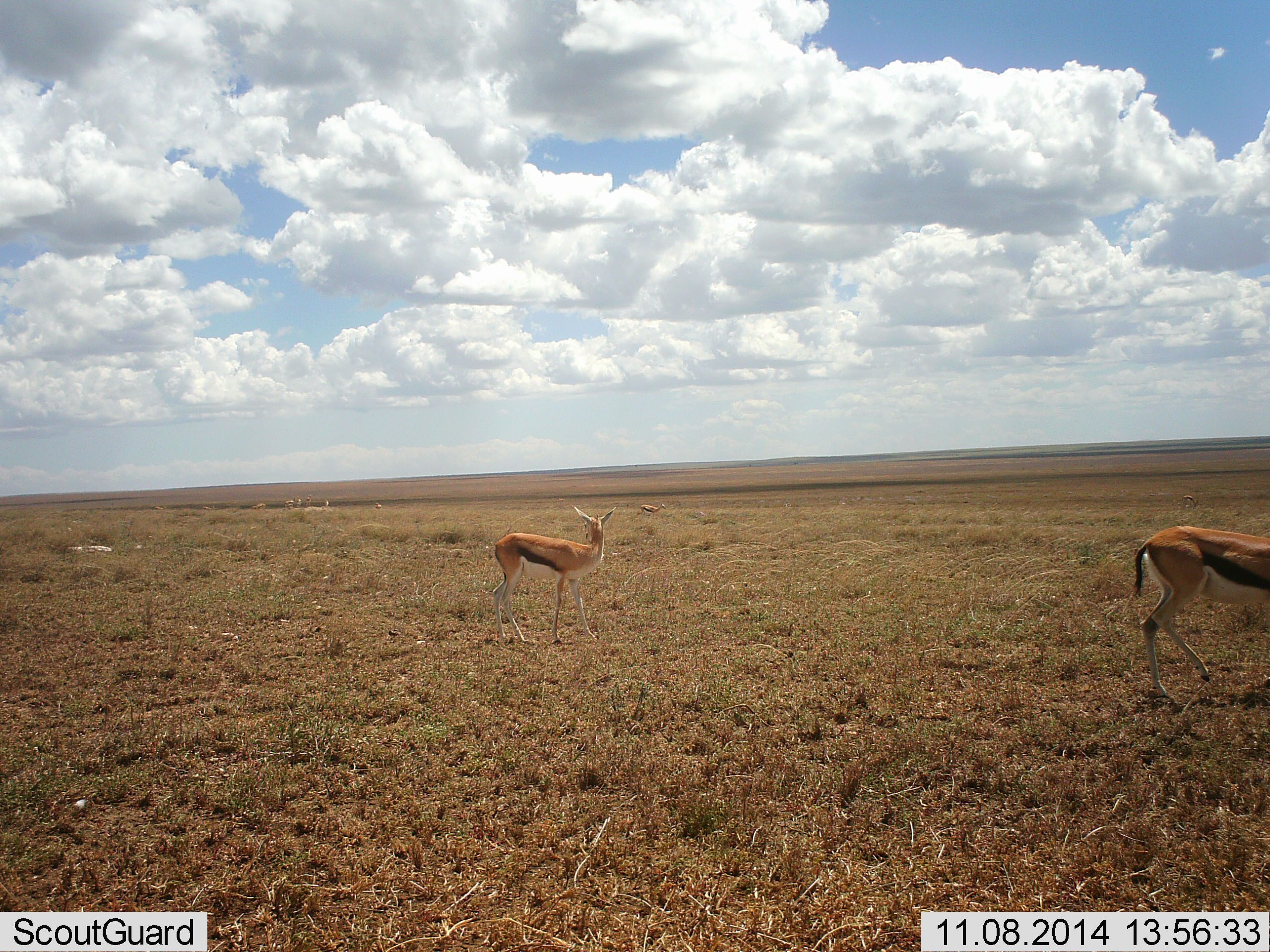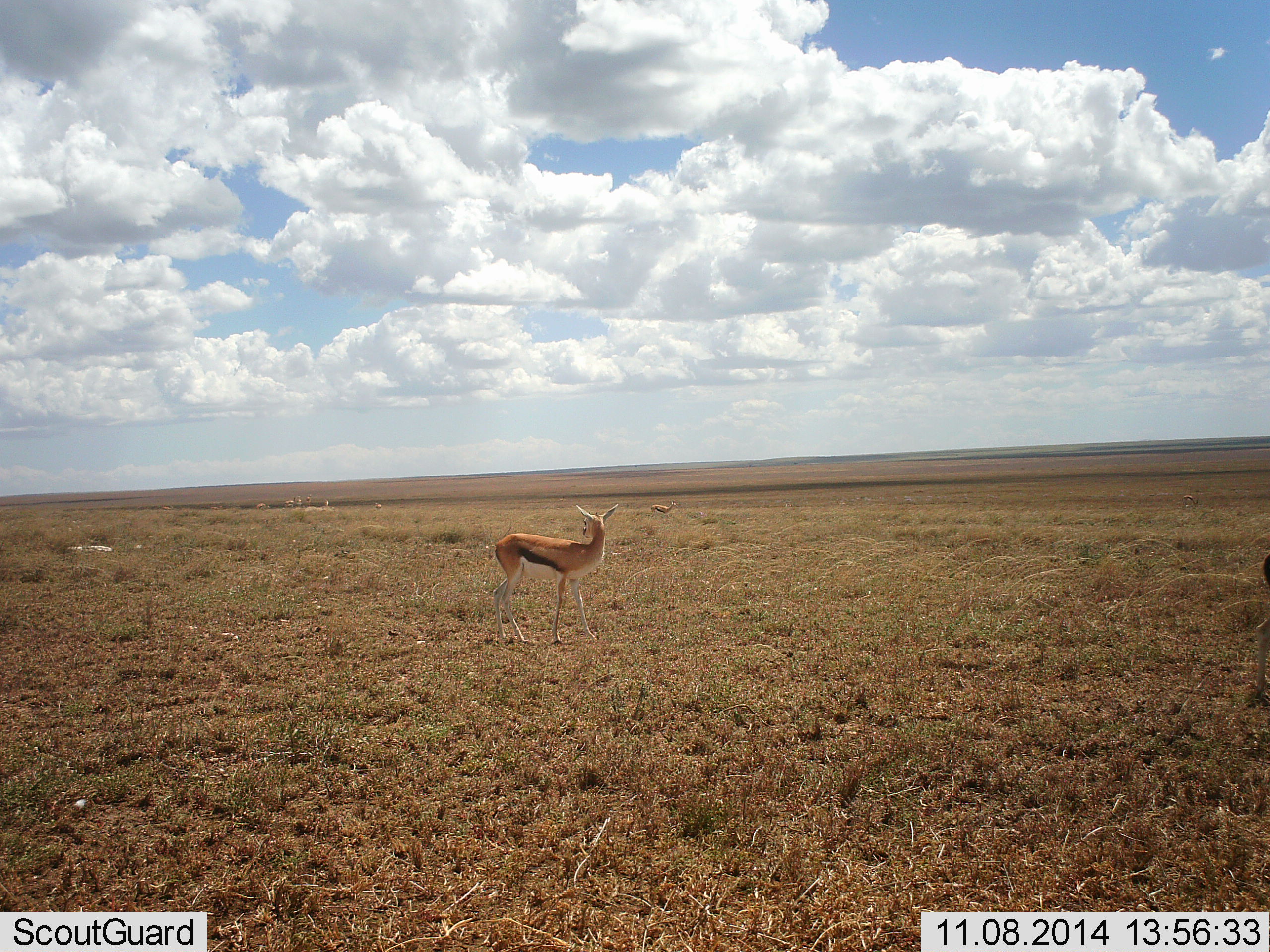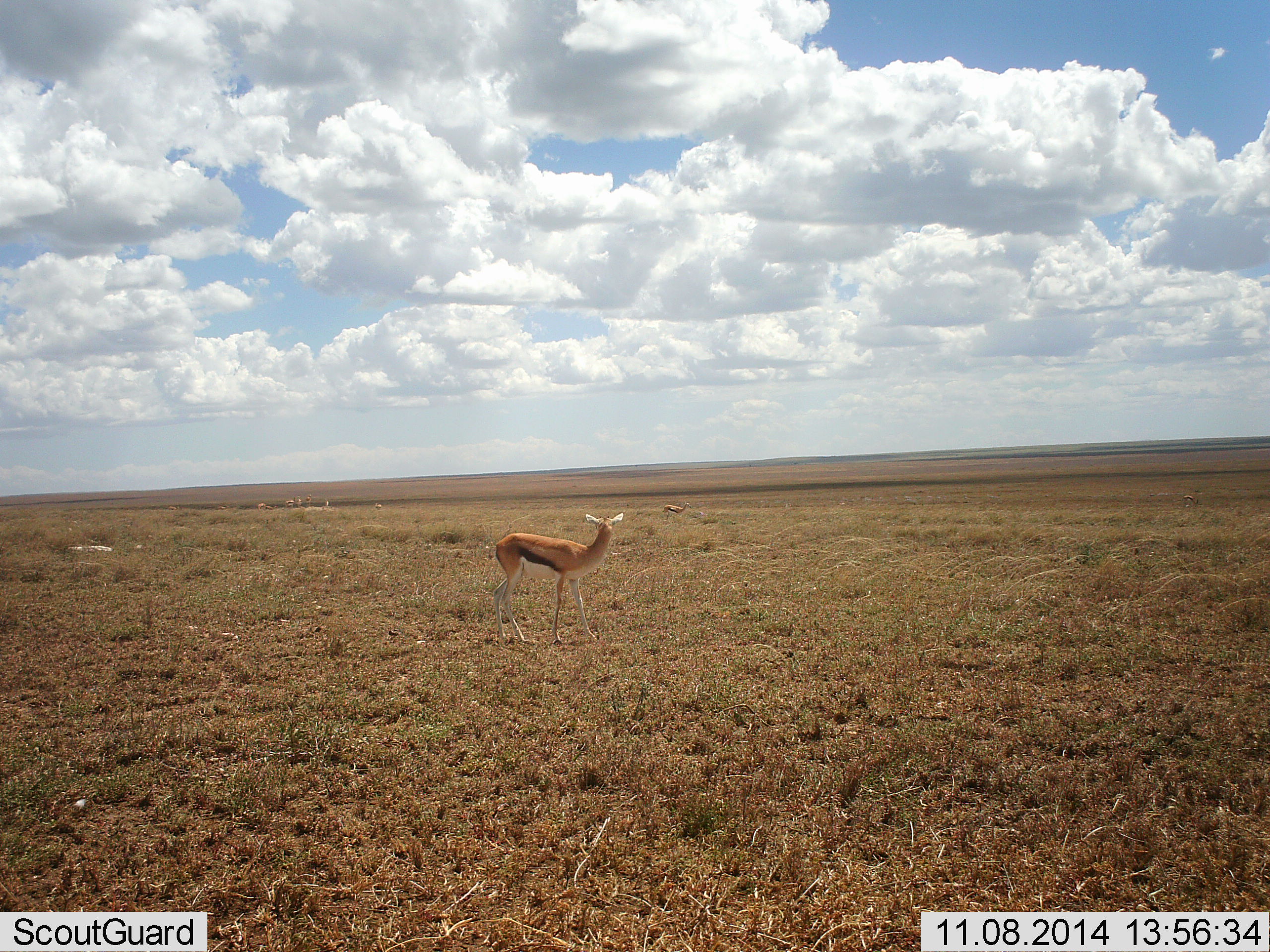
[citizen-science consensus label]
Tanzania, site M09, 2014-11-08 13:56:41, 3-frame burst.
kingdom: Animalia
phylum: Chordata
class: Mammalia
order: Artiodactyla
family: Bovidae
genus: Eudorcas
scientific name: Eudorcas thomsonii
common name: thomson's gazelle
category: gazellethomsons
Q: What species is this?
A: Gazellethomsons (thomson's gazelle) (Eudorcas thomsonii).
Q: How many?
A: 3.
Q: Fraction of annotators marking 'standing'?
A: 90%.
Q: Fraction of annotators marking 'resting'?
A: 0%.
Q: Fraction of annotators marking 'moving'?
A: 60%.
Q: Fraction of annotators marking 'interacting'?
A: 0%.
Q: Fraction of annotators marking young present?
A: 0%.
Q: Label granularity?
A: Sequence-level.